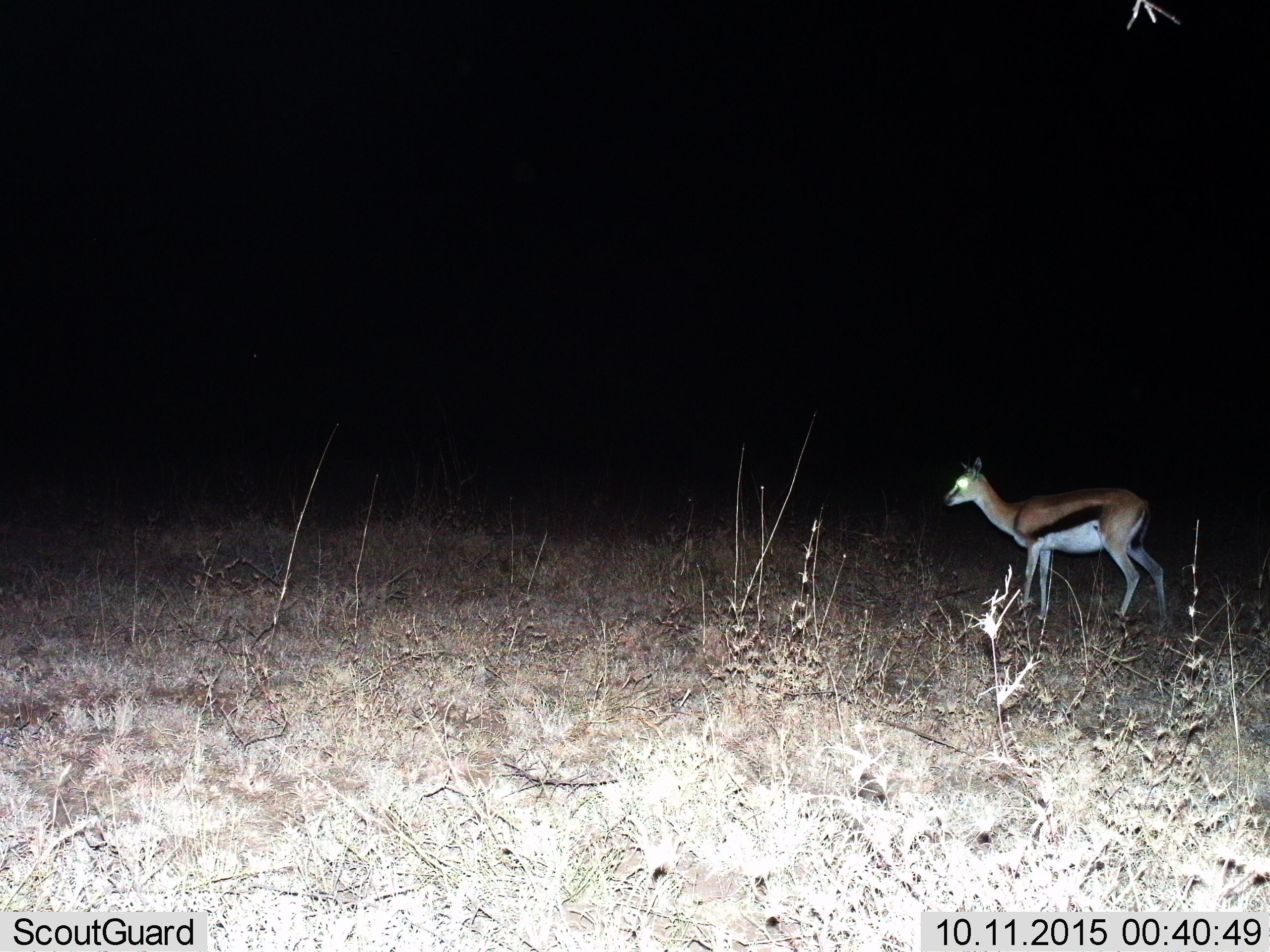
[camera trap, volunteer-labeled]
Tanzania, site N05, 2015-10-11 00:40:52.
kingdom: Animalia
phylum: Chordata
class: Mammalia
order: Artiodactyla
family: Bovidae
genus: Eudorcas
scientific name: Eudorcas thomsonii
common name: thomson's gazelle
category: gazellethomsons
Gazellethomsons (thomson's gazelle) (Eudorcas thomsonii), count 1. Behavior (volunteer vote fractions): standing 62%, resting 0%, moving 38%, interacting 0%. Young present (vote fraction): 25%. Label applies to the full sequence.